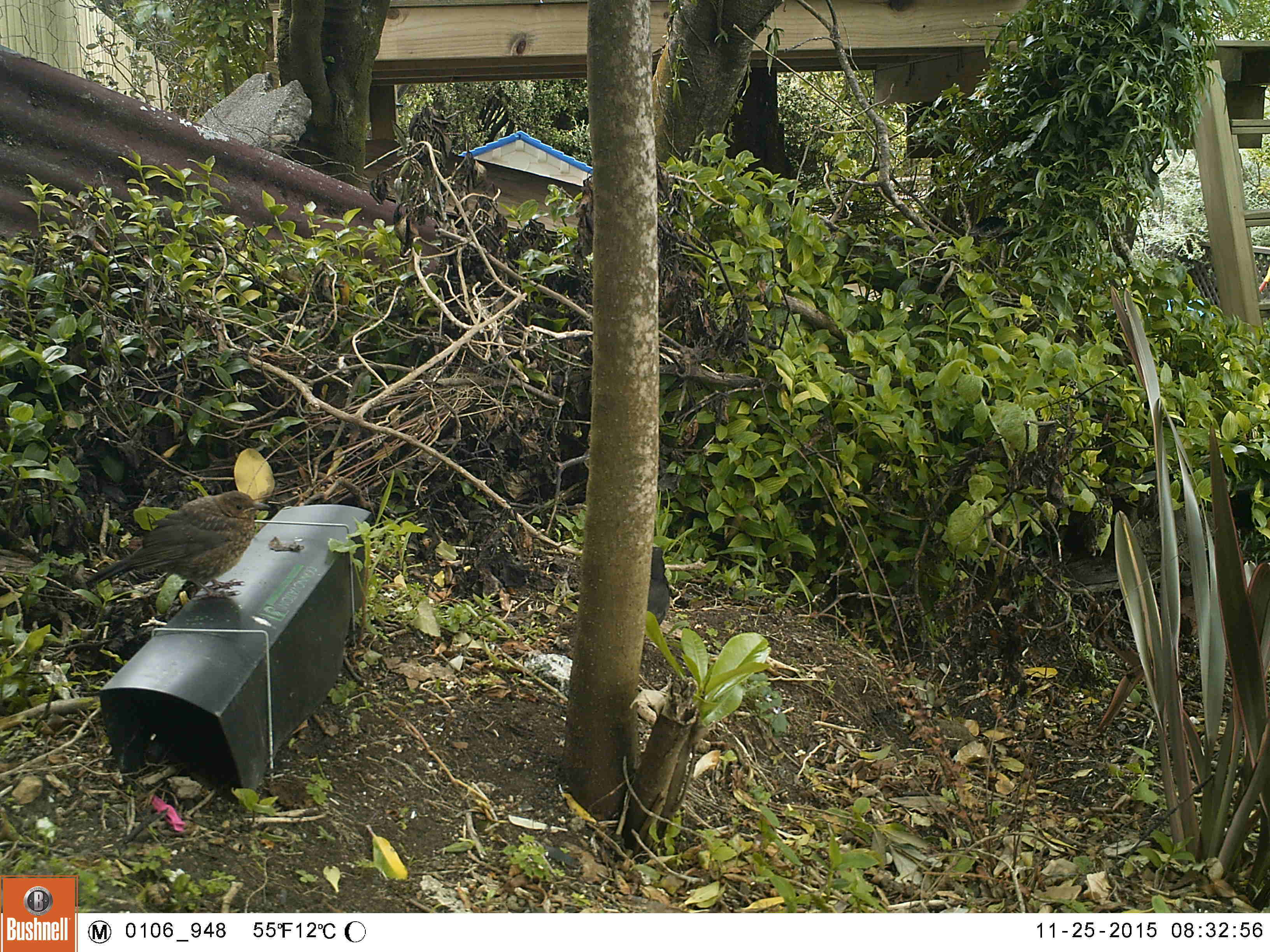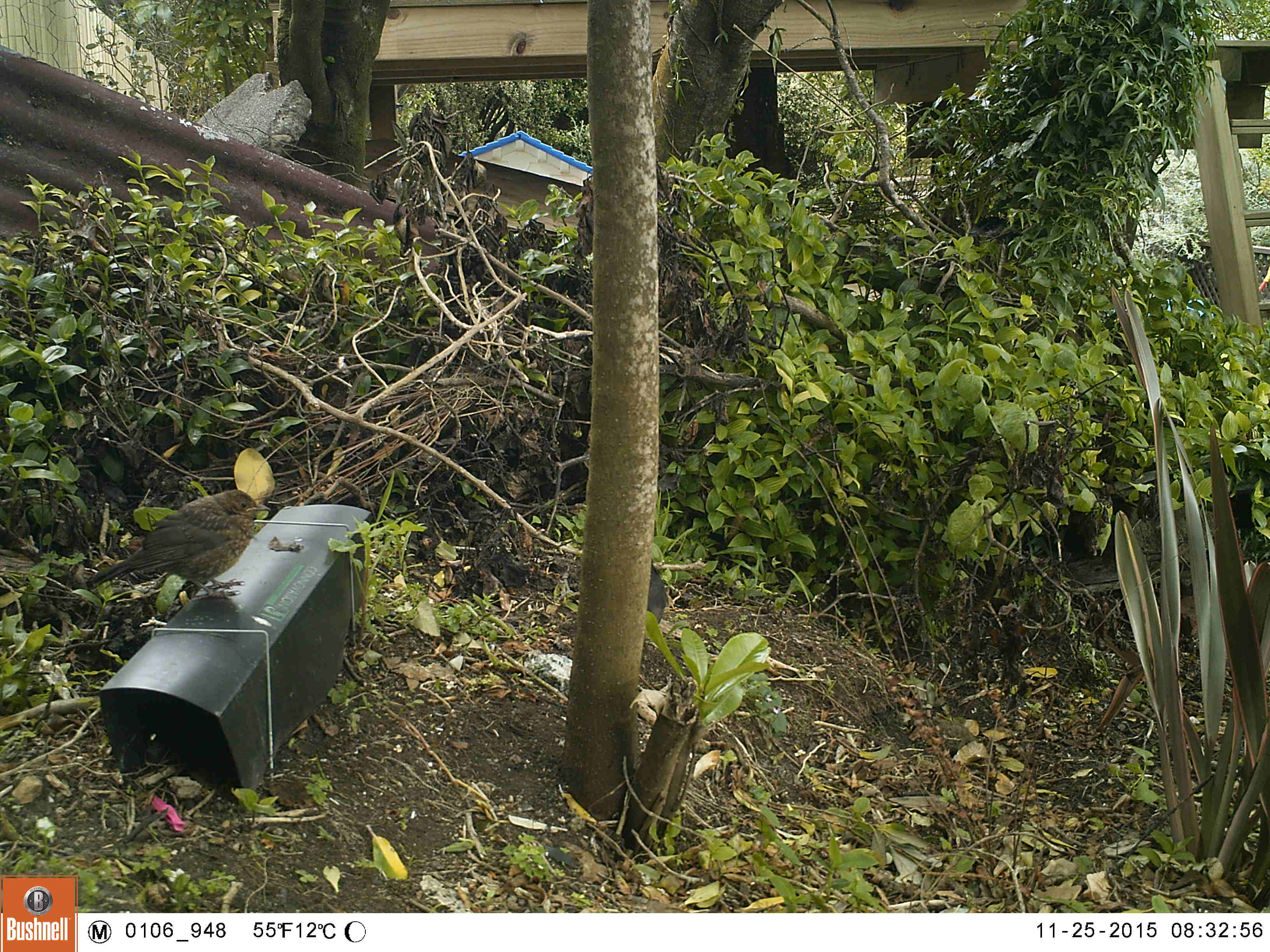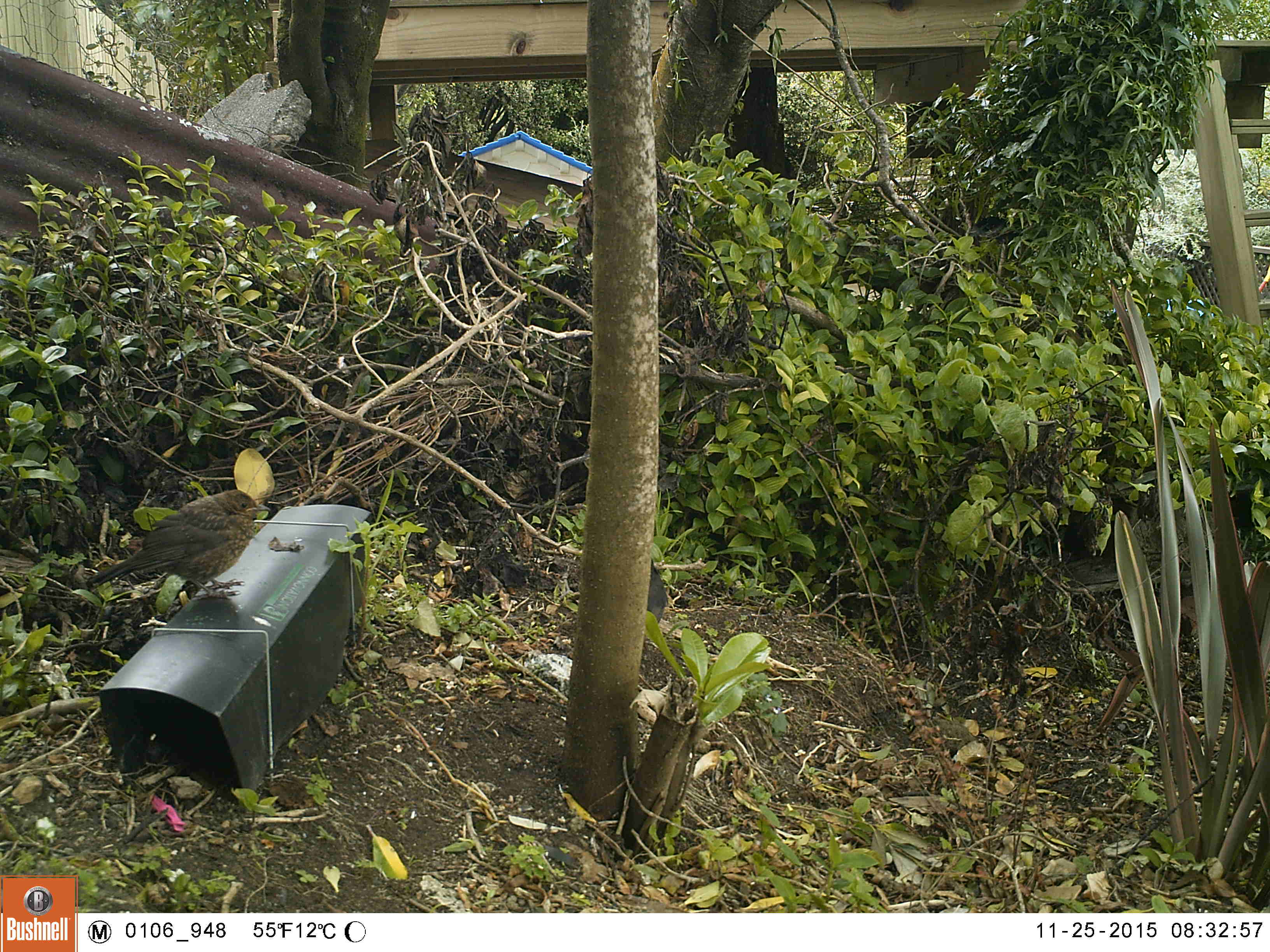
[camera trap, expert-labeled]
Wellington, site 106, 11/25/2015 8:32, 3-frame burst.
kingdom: Animalia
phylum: Chordata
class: Aves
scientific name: Aves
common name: bird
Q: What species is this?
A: Bird (Aves).